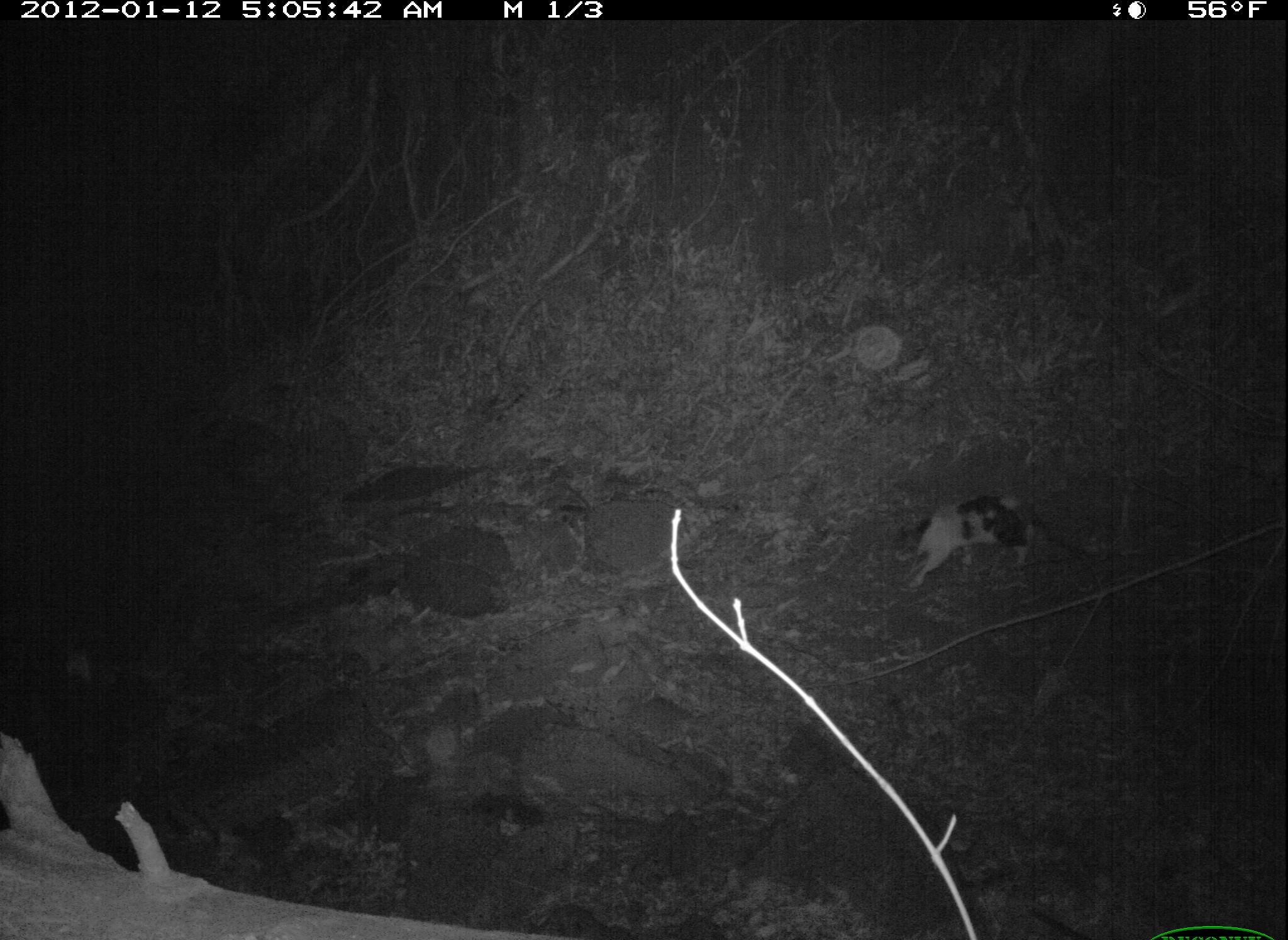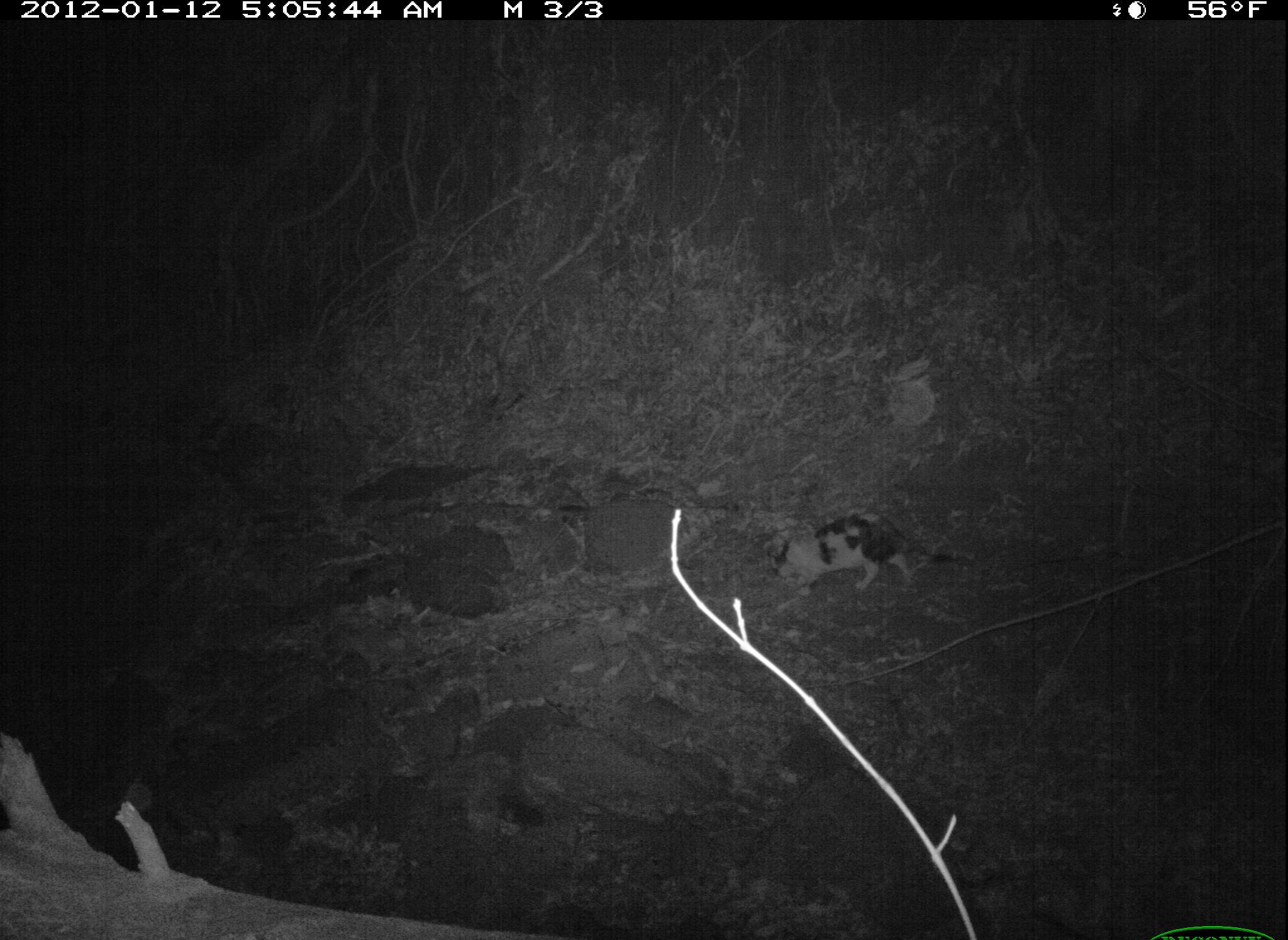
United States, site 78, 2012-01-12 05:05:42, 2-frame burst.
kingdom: Animalia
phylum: Chordata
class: Mammalia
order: Carnivora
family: Felidae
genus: Felis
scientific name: Felis catus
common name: cat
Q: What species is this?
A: Cat (Felis catus).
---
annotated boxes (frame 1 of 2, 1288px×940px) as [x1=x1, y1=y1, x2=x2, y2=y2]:
cat: [x1=890, y1=490, x2=1063, y2=594]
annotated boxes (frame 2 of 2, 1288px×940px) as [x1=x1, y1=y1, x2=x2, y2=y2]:
cat: [x1=747, y1=493, x2=989, y2=610]